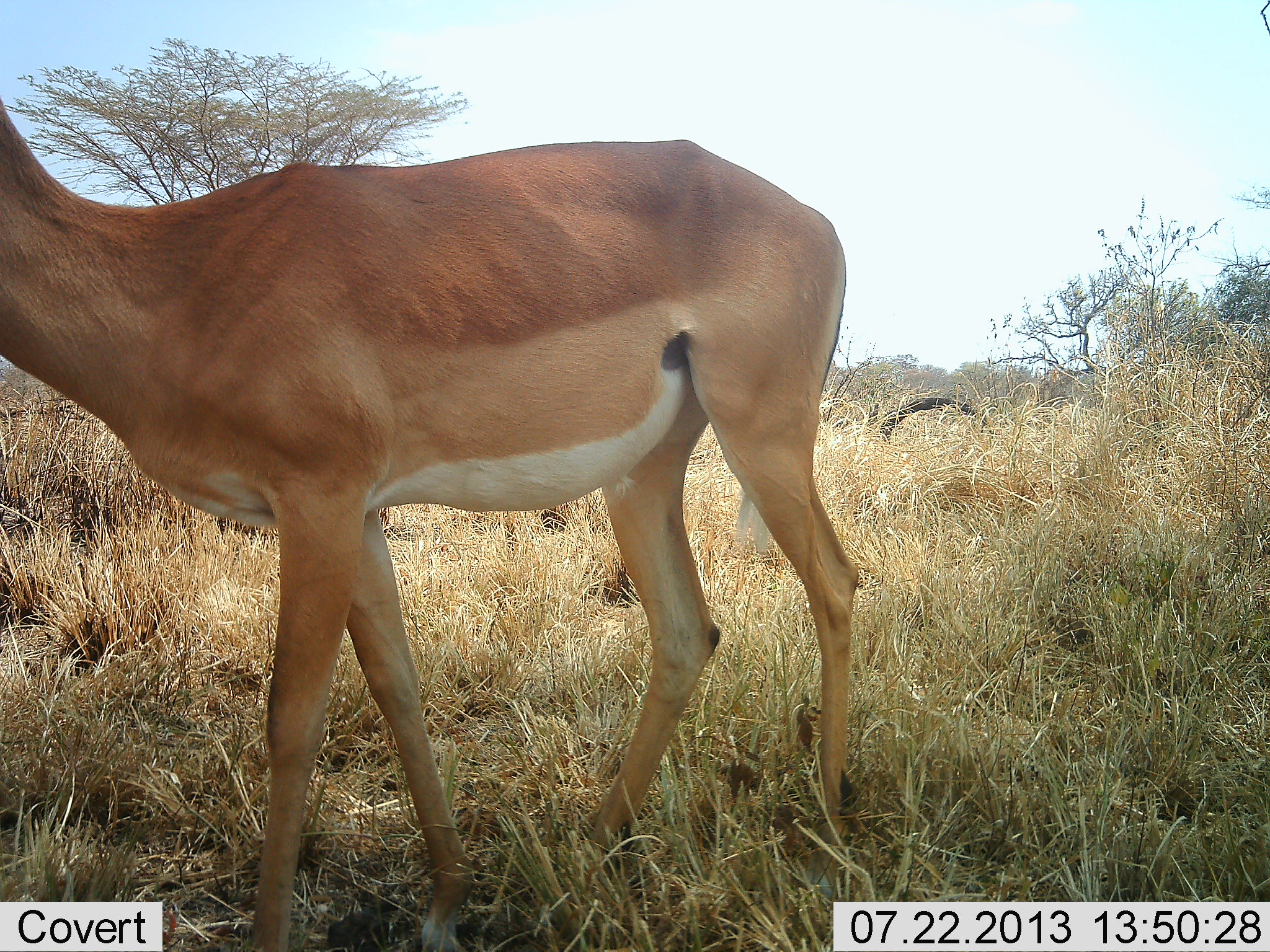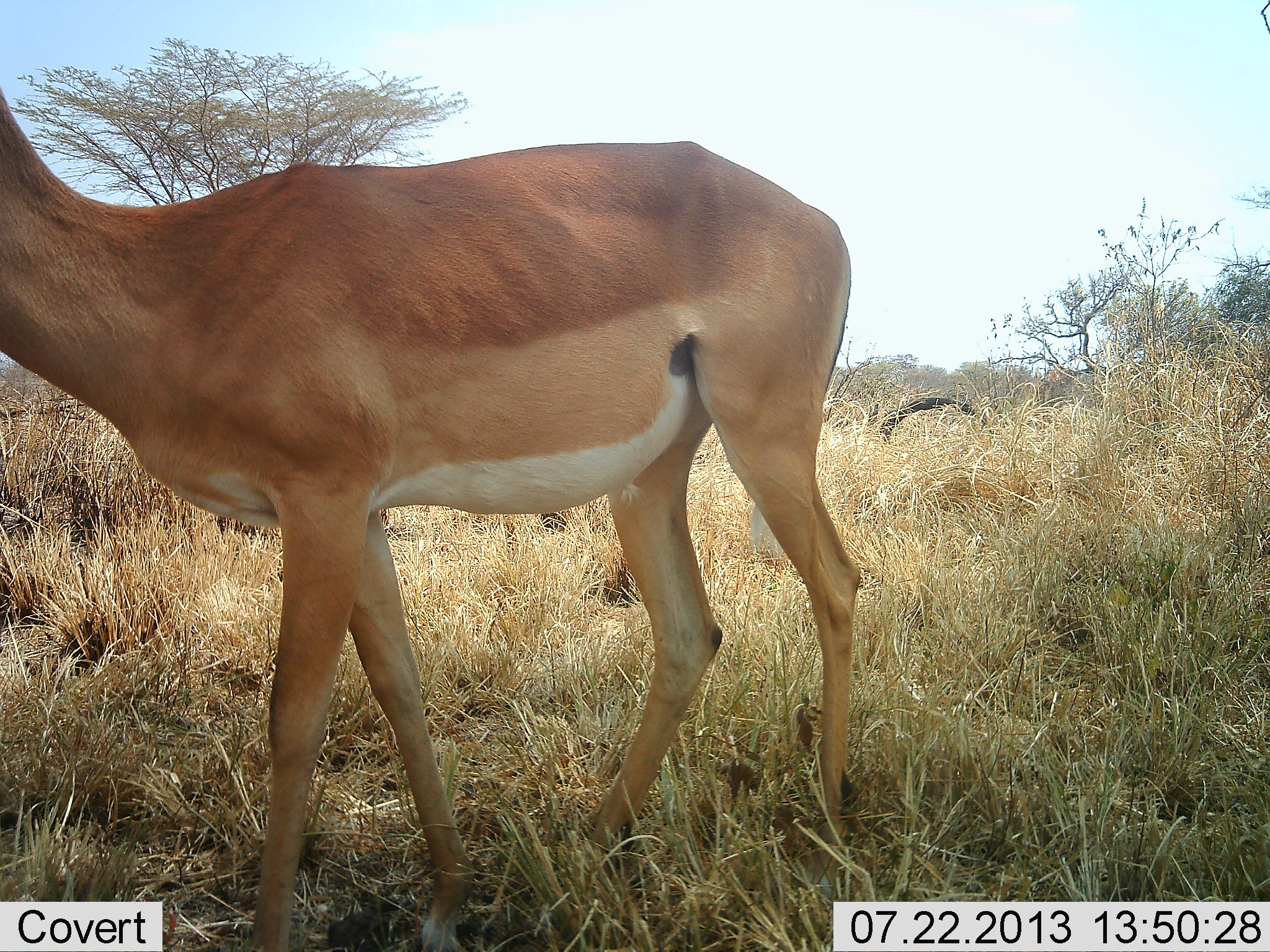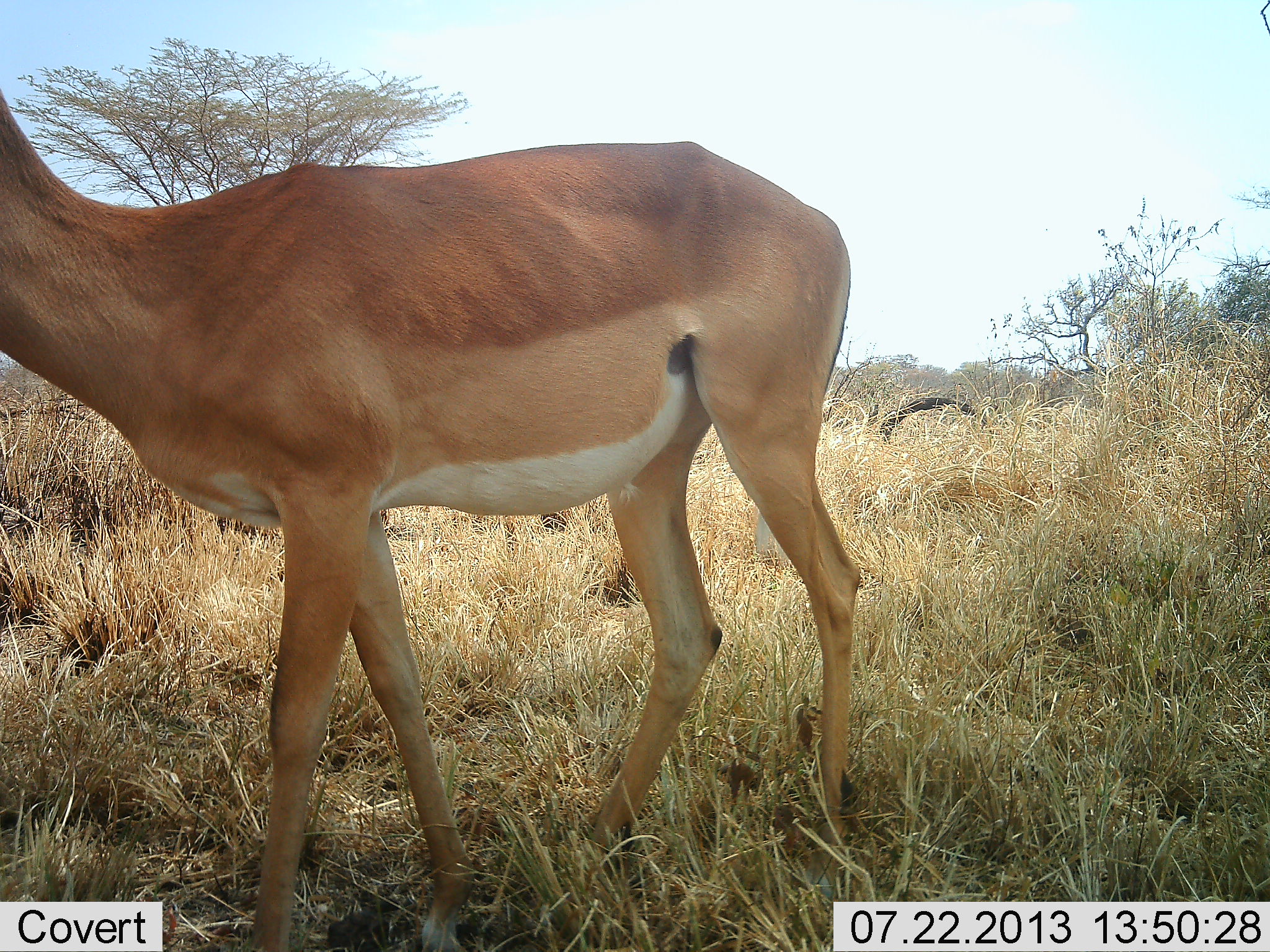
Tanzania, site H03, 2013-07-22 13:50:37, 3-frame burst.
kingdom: Animalia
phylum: Chordata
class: Mammalia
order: Artiodactyla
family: Bovidae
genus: Aepyceros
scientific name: Aepyceros melampus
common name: impala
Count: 1.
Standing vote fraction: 100%.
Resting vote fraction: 0%.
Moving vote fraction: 0%.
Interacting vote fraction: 0%.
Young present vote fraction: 0%.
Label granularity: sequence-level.